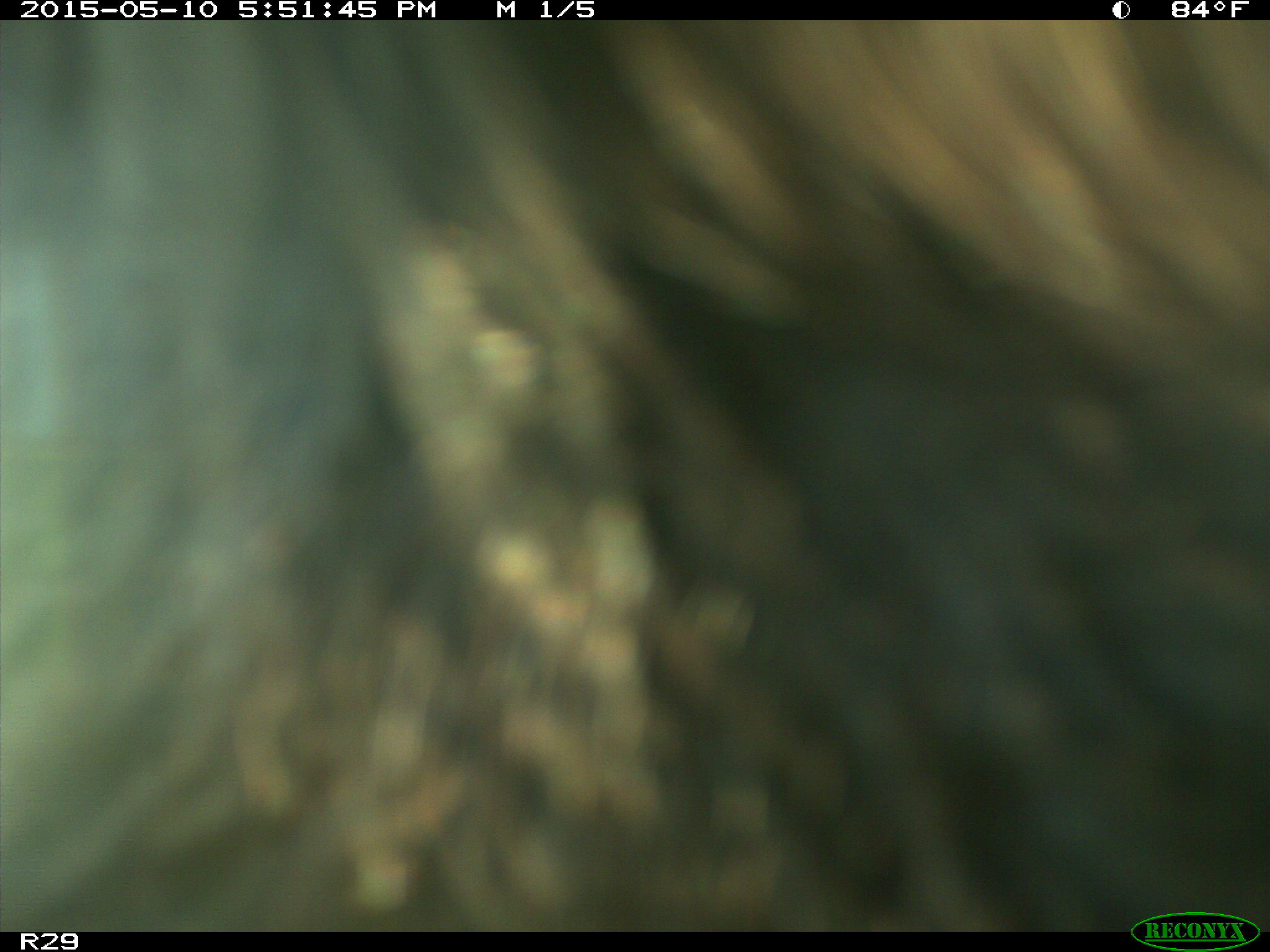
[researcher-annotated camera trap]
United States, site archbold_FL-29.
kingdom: Animalia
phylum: Chordata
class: Mammalia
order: Artiodactyla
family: Bovidae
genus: Bos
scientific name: Bos taurus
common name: domestic cow